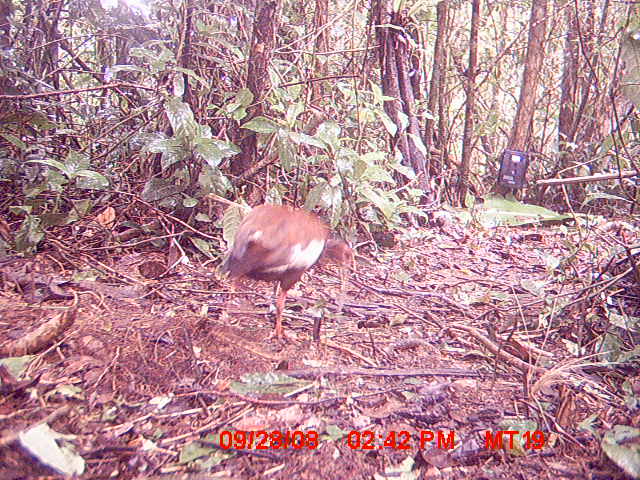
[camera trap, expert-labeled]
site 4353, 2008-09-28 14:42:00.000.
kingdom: Animalia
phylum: Chordata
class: Aves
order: Pelecaniformes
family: Threskiornithidae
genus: Lophotibis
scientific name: Lophotibis cristata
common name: madagascan ibis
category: lophotibis cristataa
Lophotibis cristataa (madagascan ibis) (Lophotibis cristata), count 1.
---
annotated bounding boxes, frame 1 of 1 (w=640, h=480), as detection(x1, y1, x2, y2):
lophotibis cristataa: detection(218, 202, 356, 340)